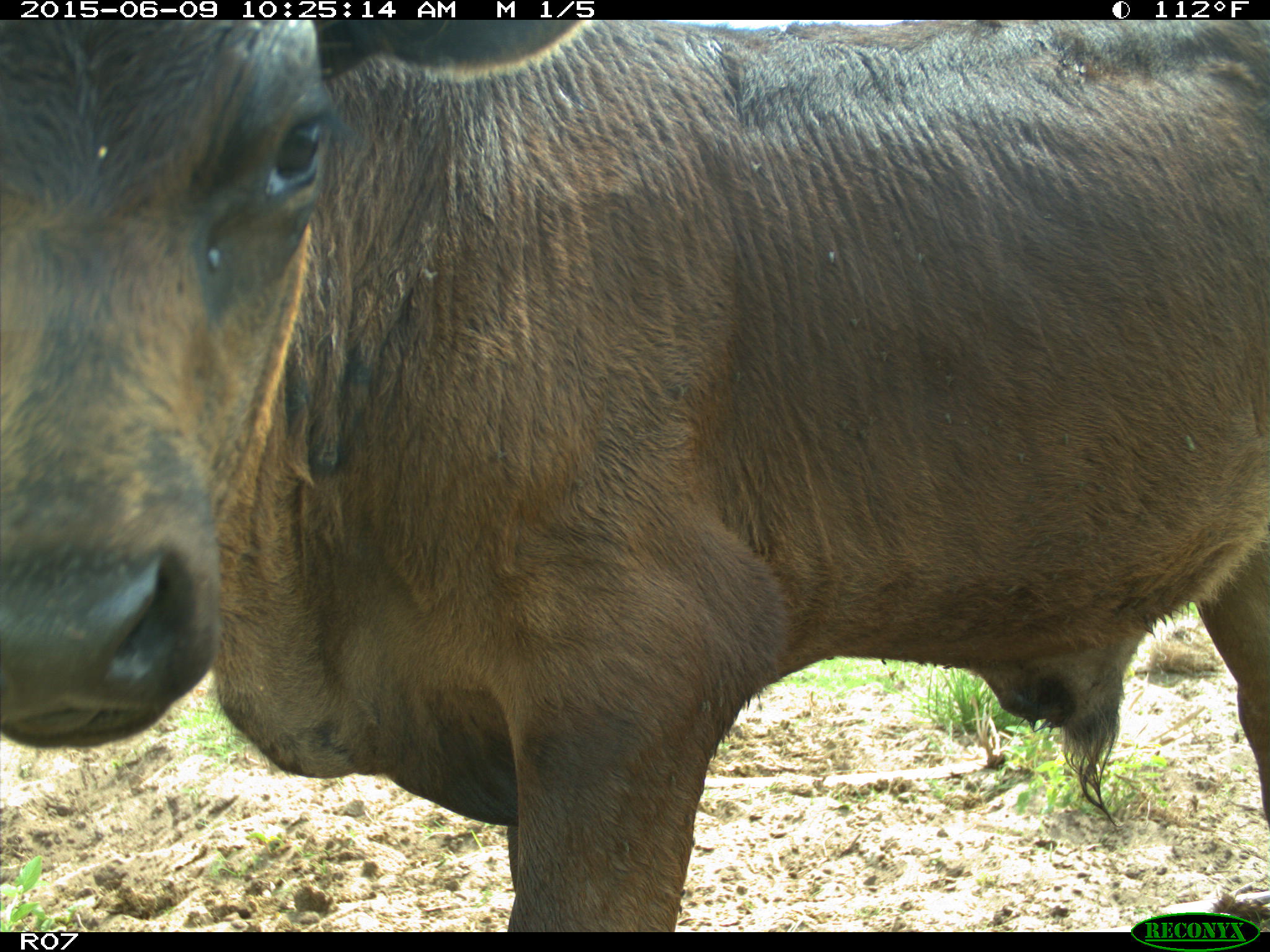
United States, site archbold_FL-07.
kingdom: Animalia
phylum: Chordata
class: Mammalia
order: Artiodactyla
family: Bovidae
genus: Bos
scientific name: Bos taurus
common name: domestic cow